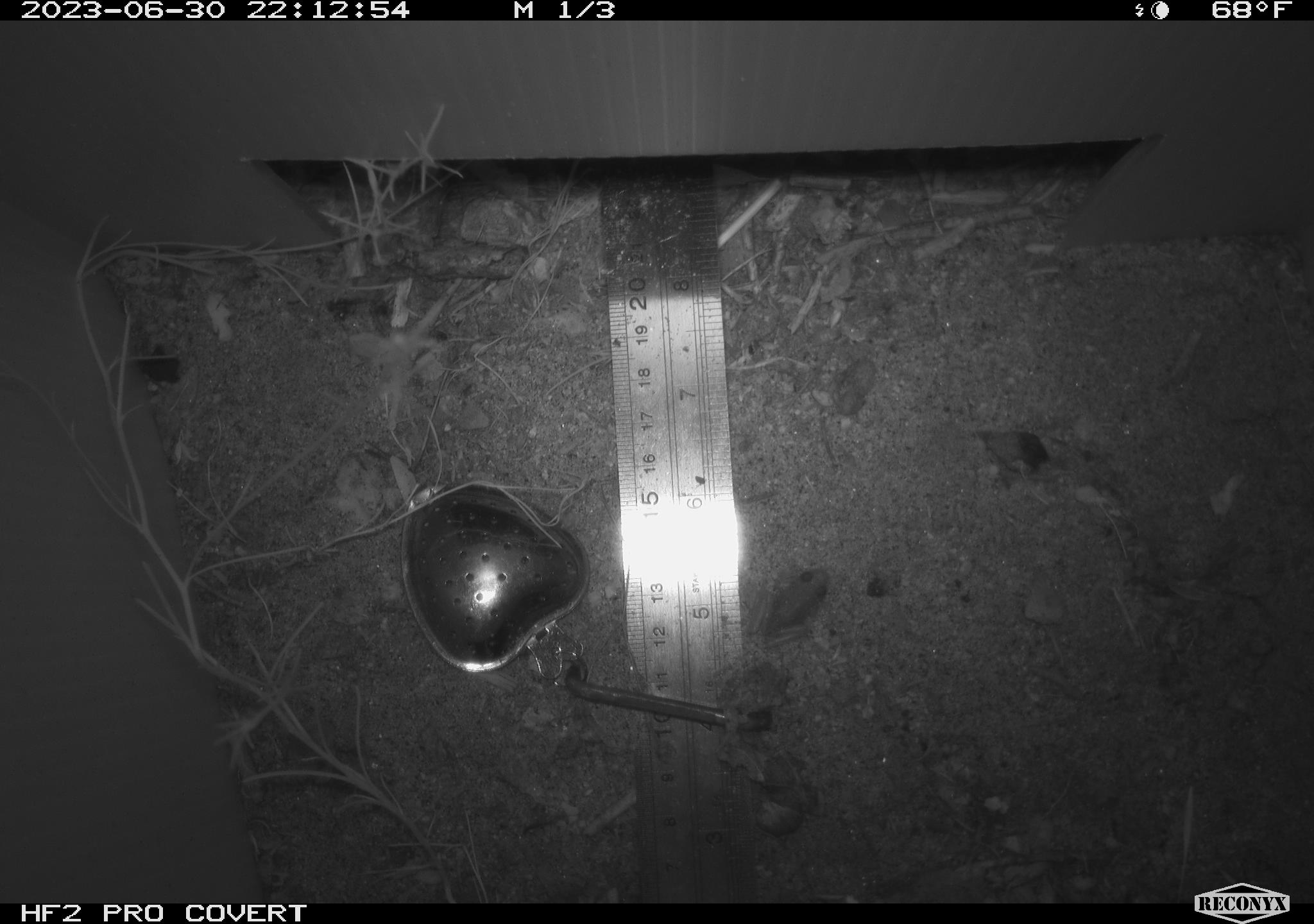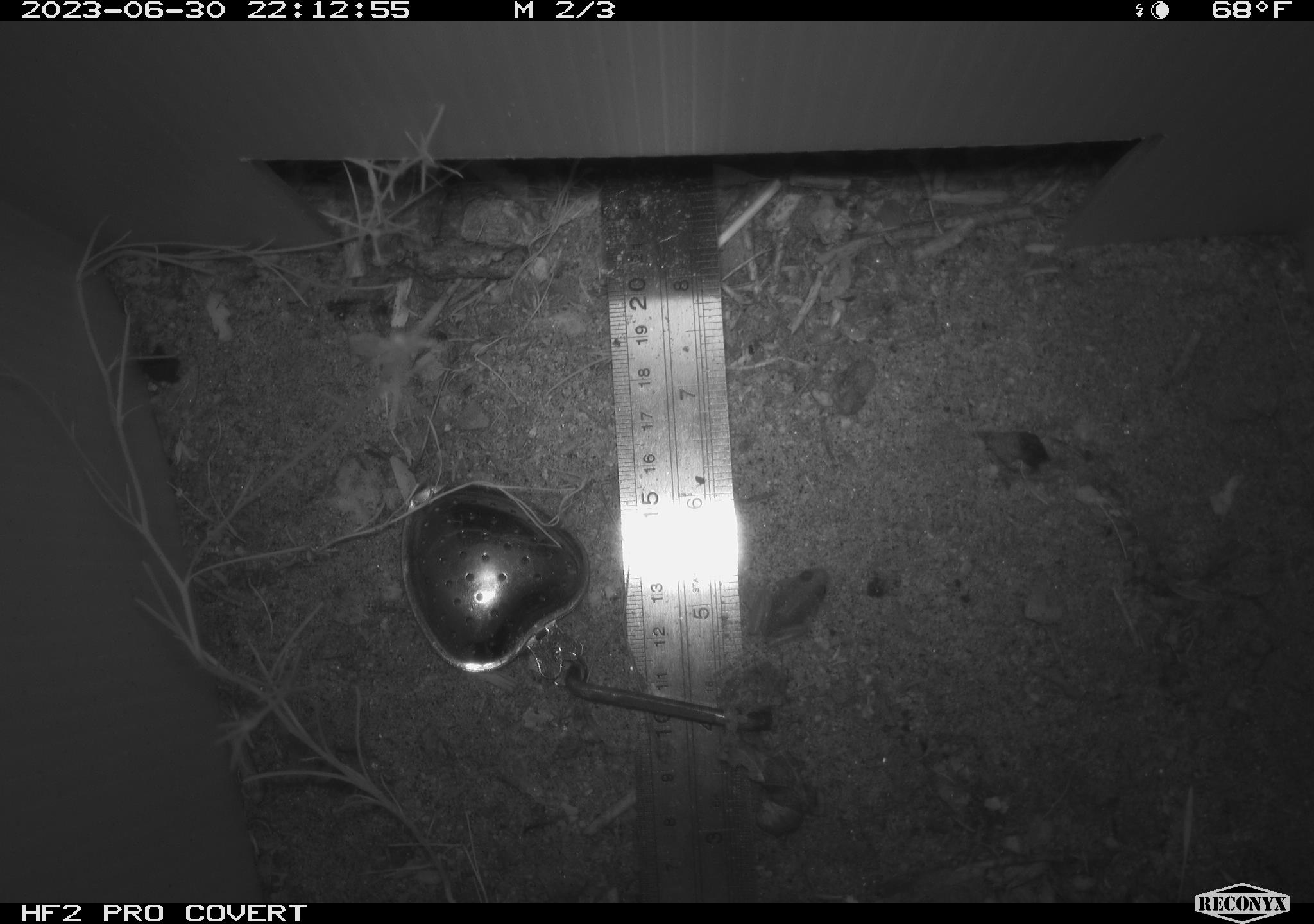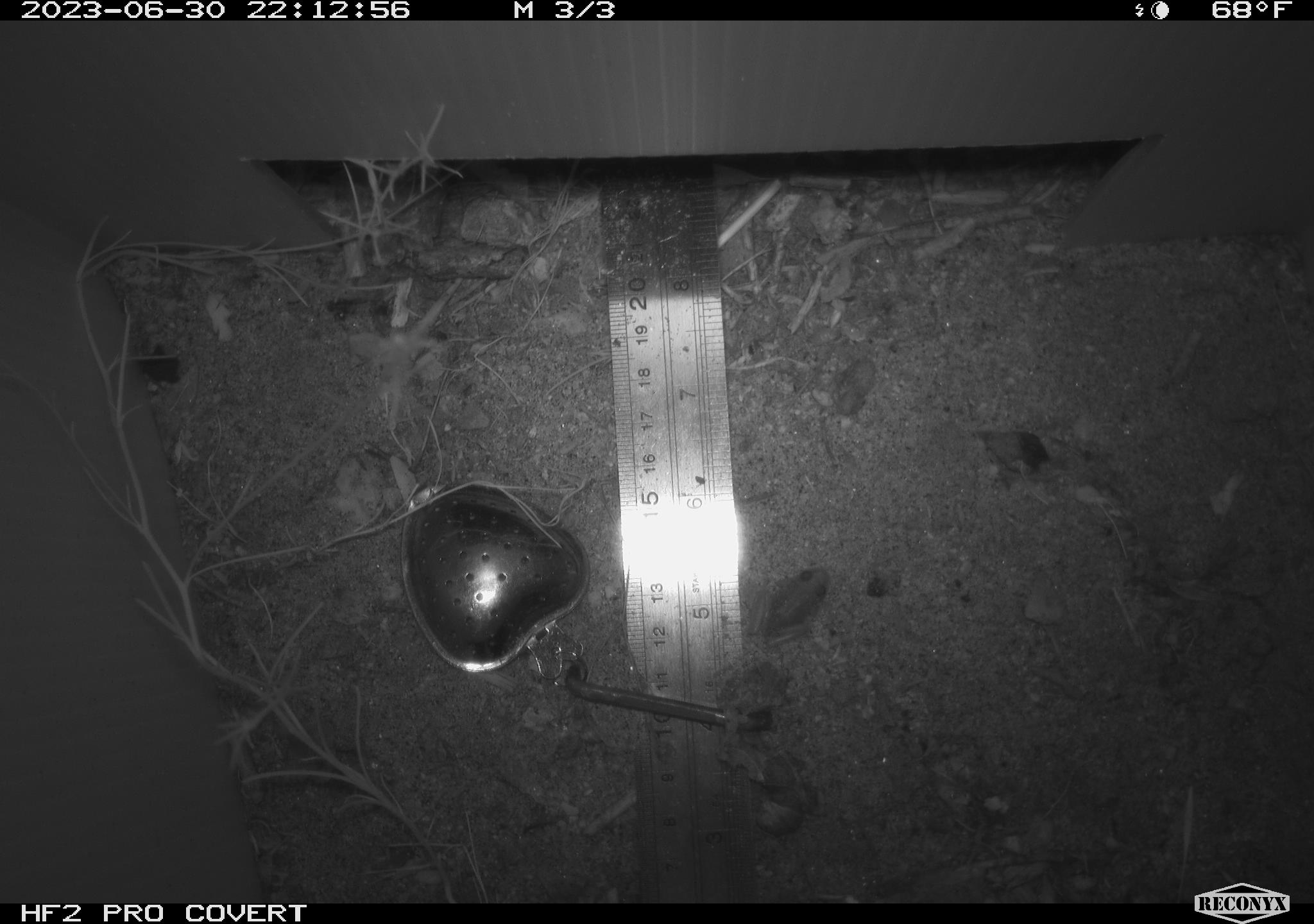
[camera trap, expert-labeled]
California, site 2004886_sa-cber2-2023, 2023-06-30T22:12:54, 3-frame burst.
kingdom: Animalia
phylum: Chordata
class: Amphibia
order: Anura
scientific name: Anura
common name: frogs